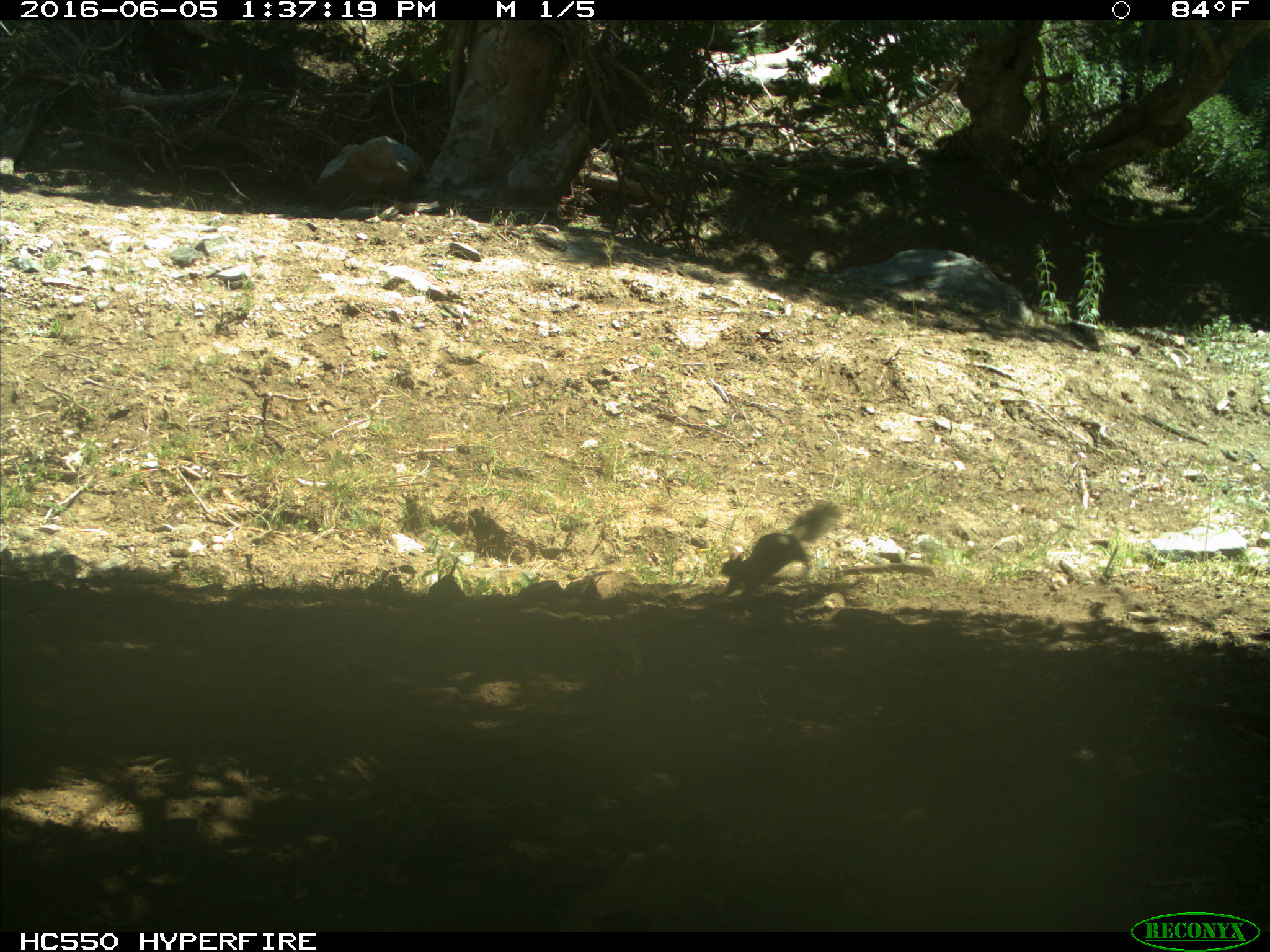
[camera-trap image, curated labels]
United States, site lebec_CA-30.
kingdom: Animalia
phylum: Chordata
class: Mammalia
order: Rodentia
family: Sciuridae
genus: Sciurus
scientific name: Sciurus carolinensis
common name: eastern gray squirrel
Sciurus carolinensis (eastern gray squirrel).